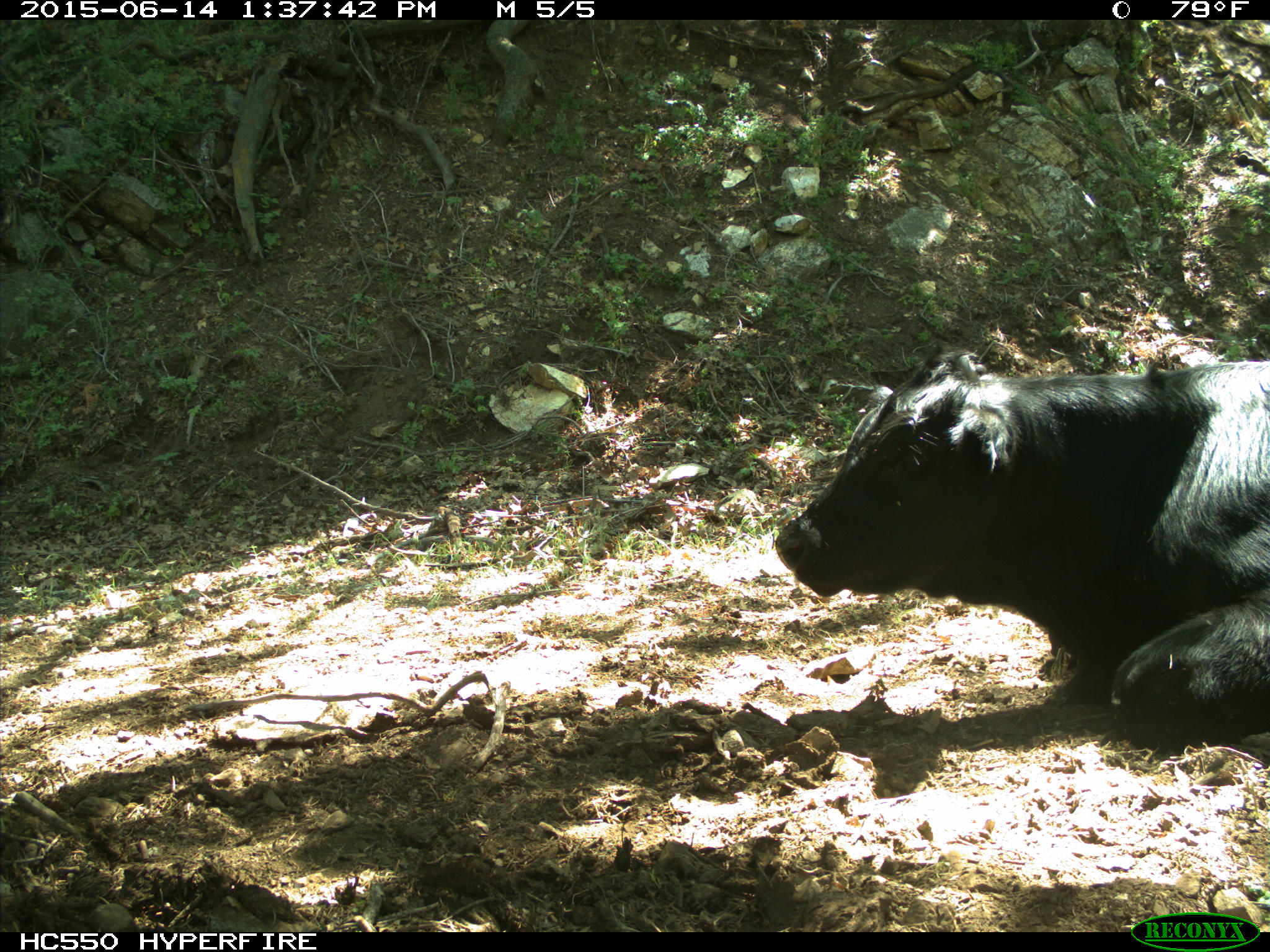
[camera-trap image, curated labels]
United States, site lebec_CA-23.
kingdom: Animalia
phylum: Chordata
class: Mammalia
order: Artiodactyla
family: Bovidae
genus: Bos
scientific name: Bos taurus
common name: domestic cow